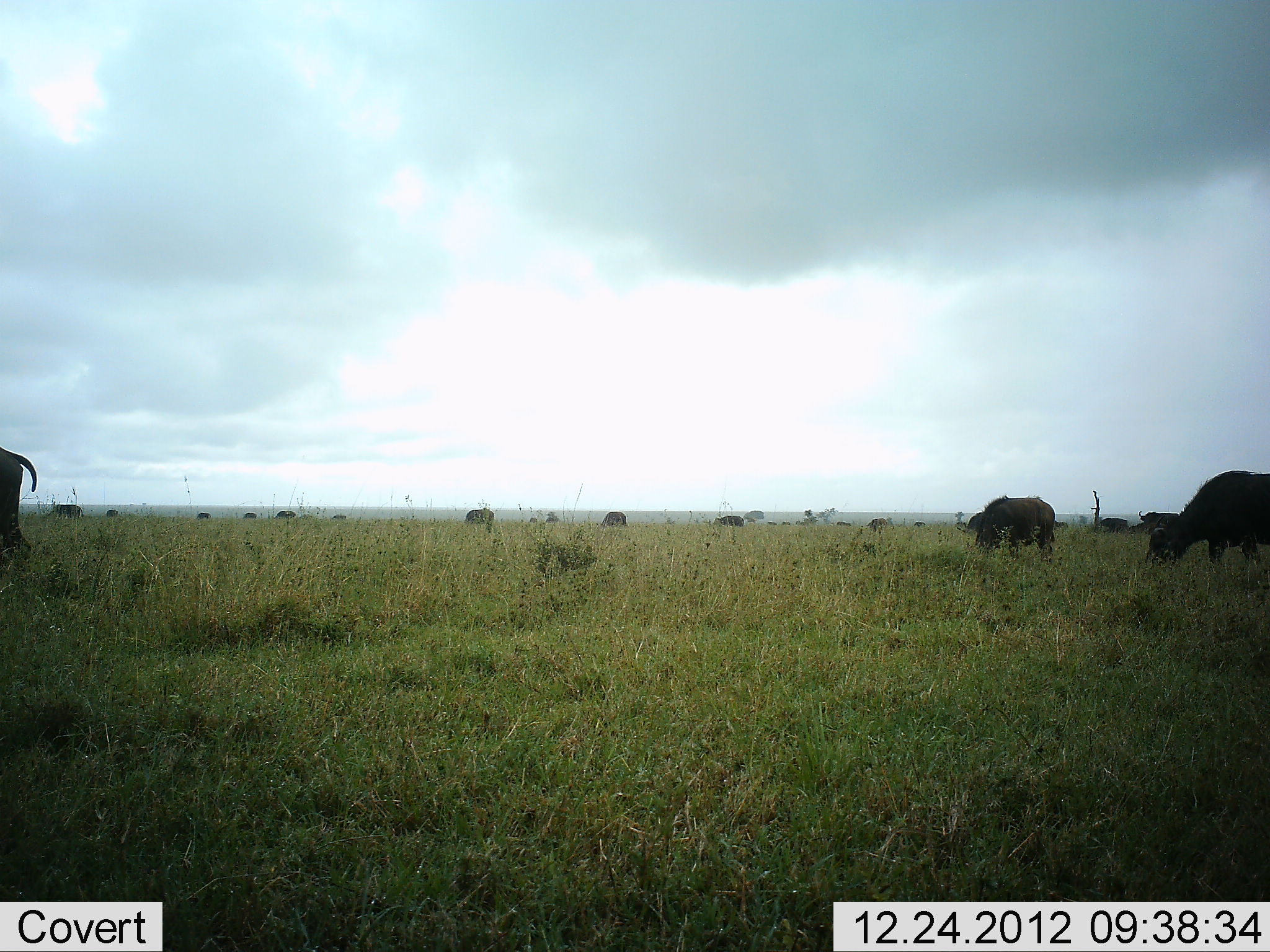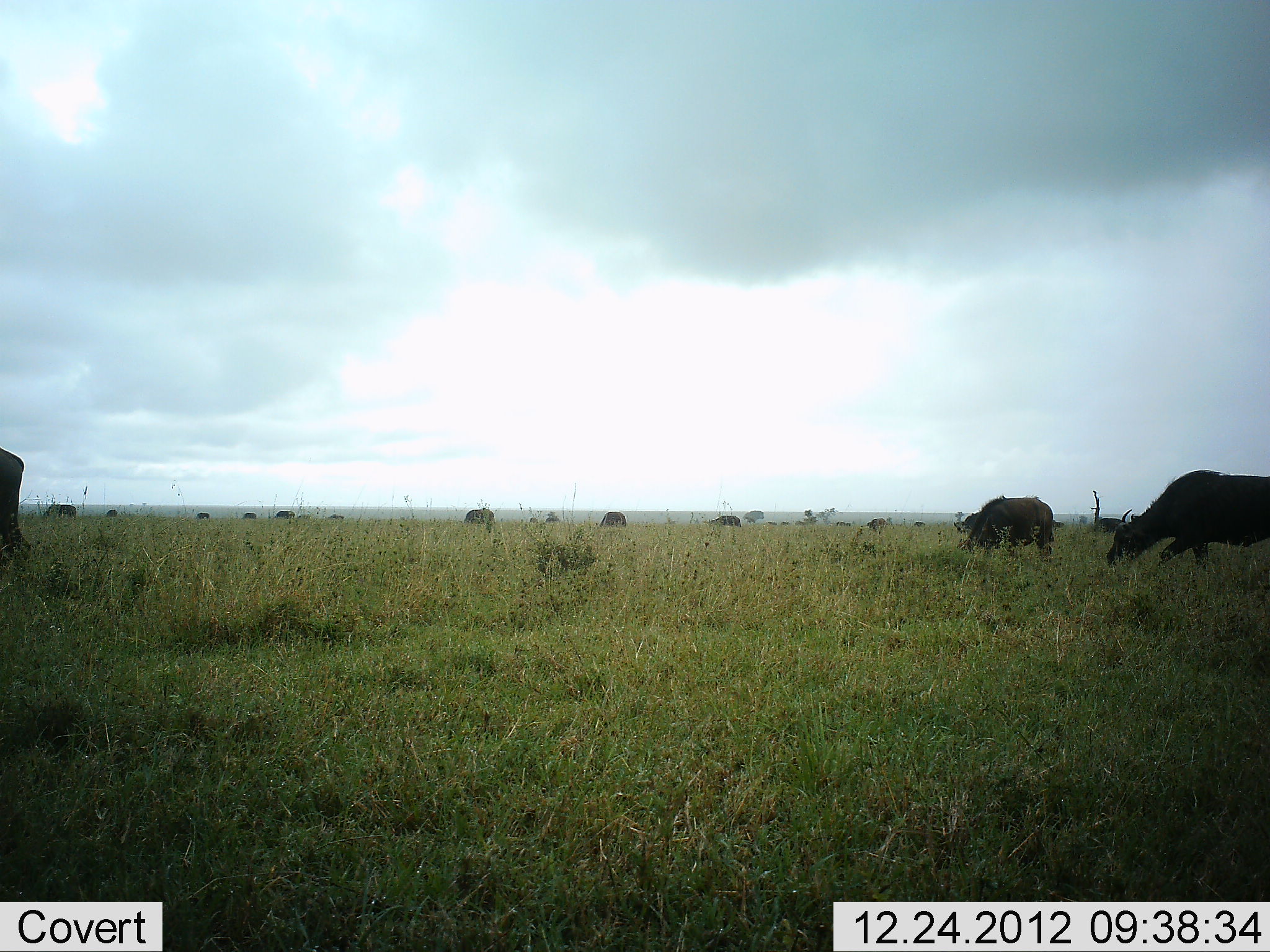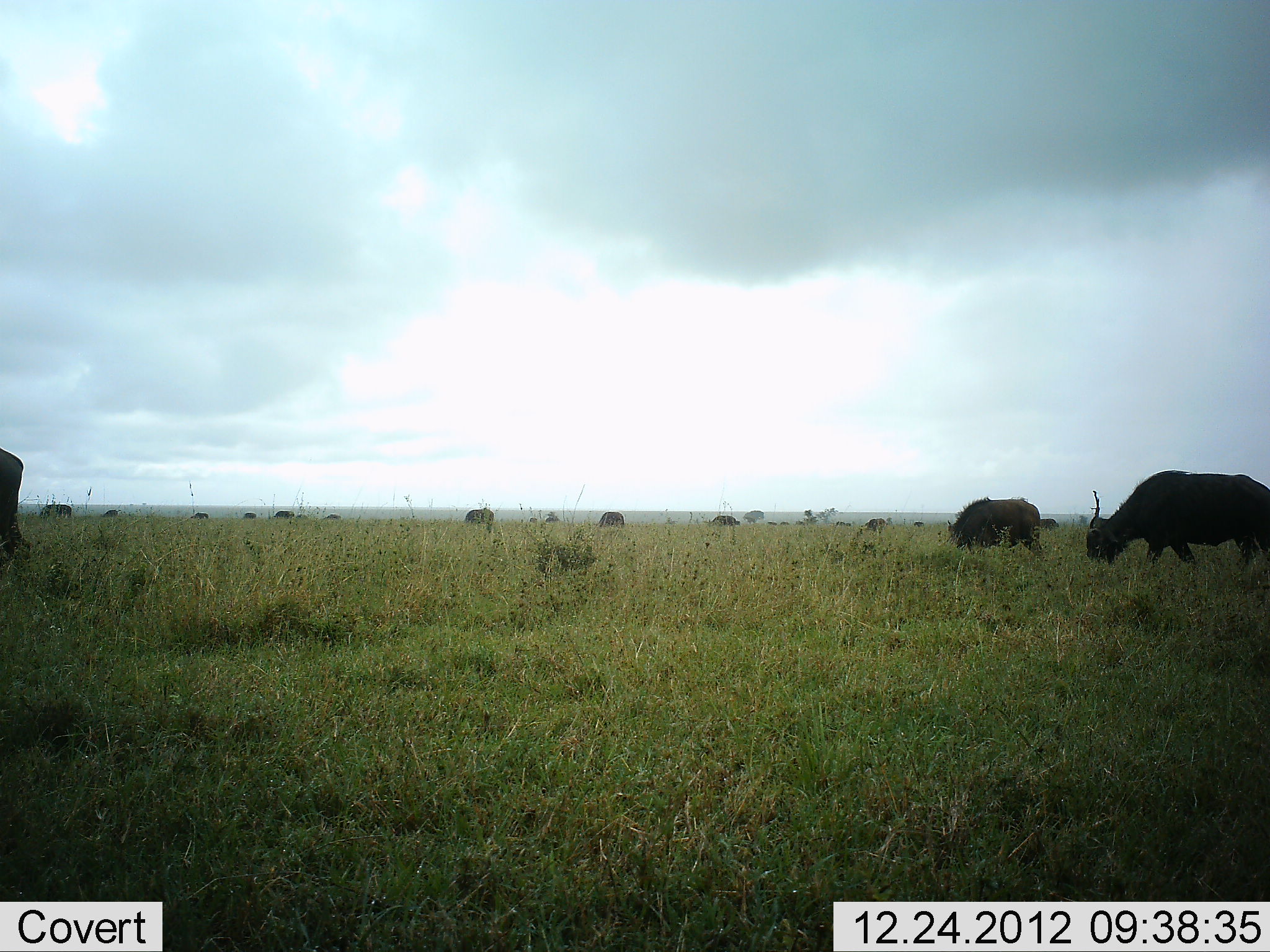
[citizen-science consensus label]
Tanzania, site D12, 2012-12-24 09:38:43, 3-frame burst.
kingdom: Animalia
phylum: Chordata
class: Mammalia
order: Artiodactyla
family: Bovidae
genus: Syncerus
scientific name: Syncerus caffer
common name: cape buffalo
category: buffalo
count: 11-50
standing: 21%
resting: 0%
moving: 14%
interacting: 0%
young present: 0%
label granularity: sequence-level